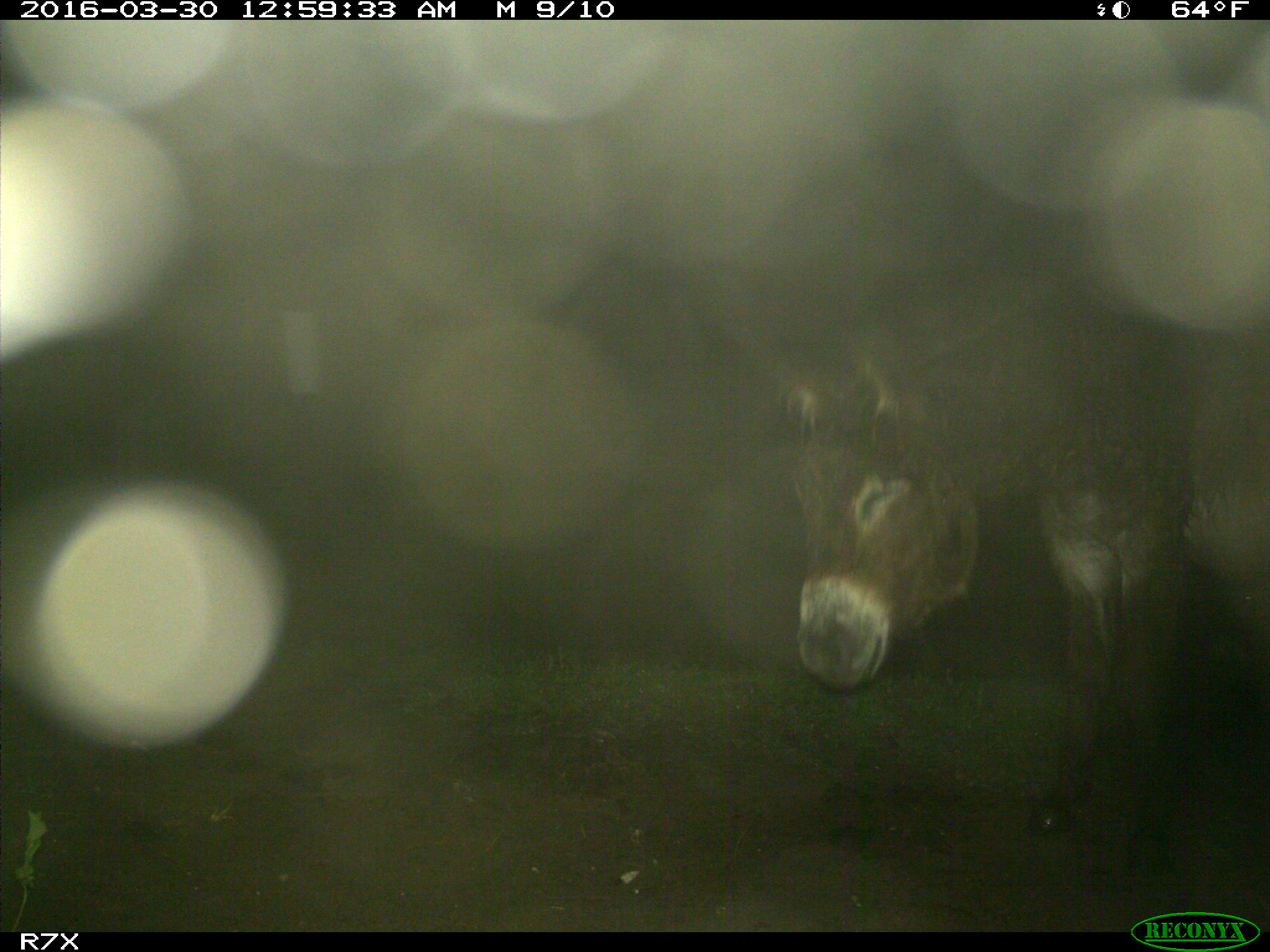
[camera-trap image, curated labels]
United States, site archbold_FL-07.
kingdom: Animalia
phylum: Chordata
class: Mammalia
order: Perissodactyla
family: Equidae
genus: Equus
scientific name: Equus africanus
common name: african wild ass